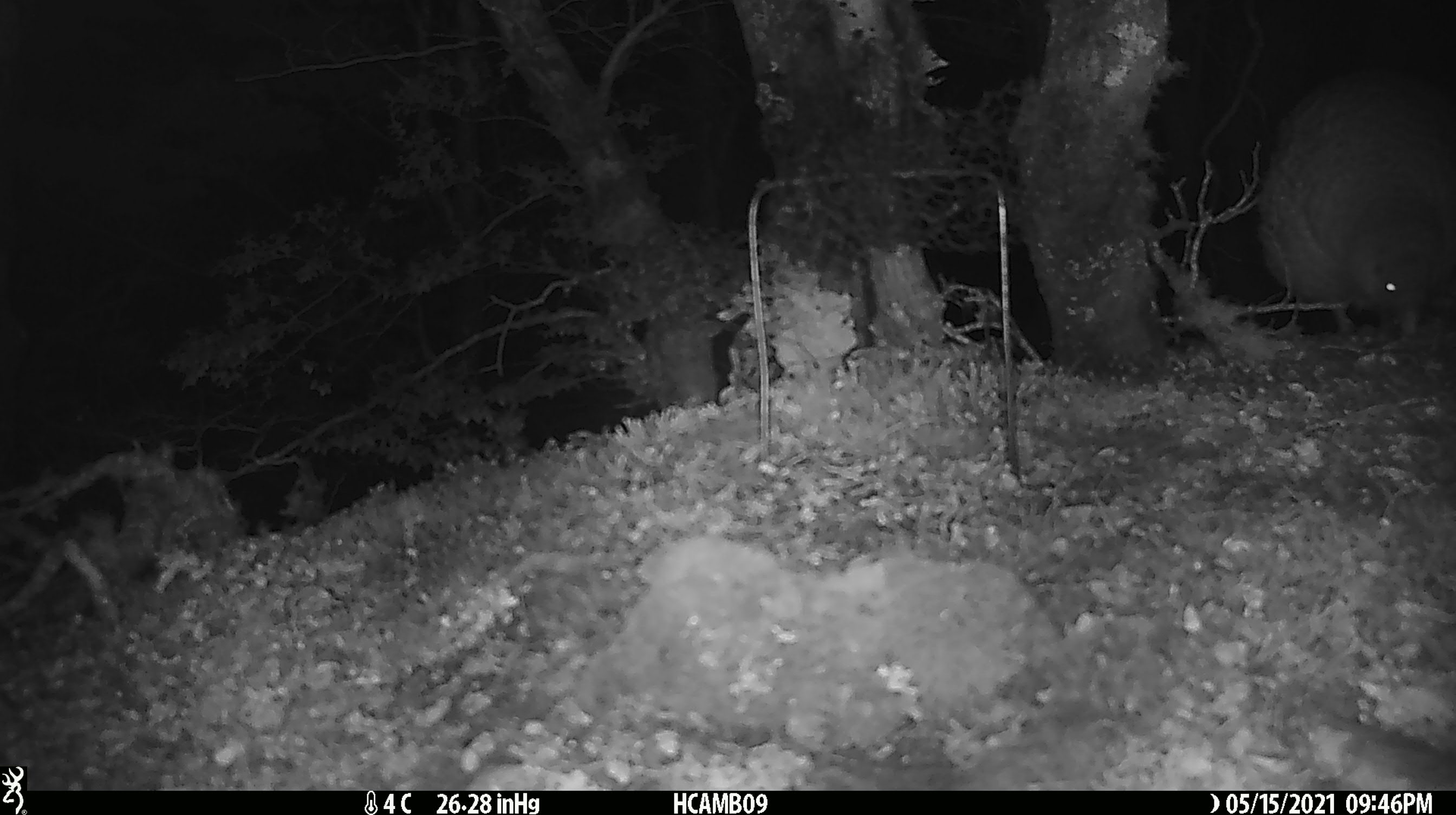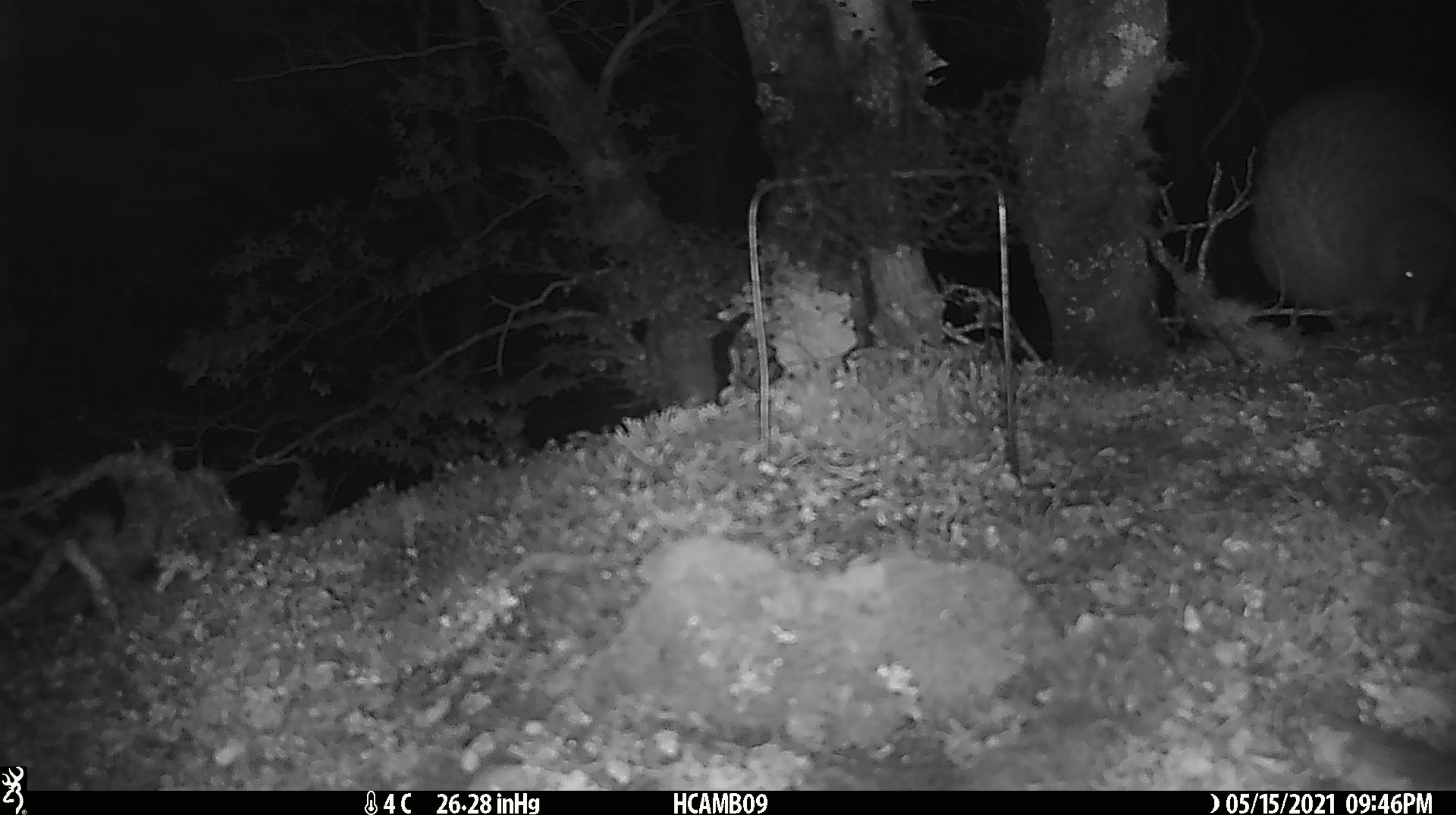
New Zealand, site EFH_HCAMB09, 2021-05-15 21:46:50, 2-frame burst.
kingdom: Animalia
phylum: Chordata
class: Aves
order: Apterygiformes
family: Apterygidae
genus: Apteryx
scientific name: Apteryx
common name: kiwi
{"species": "kiwi (Apteryx)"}